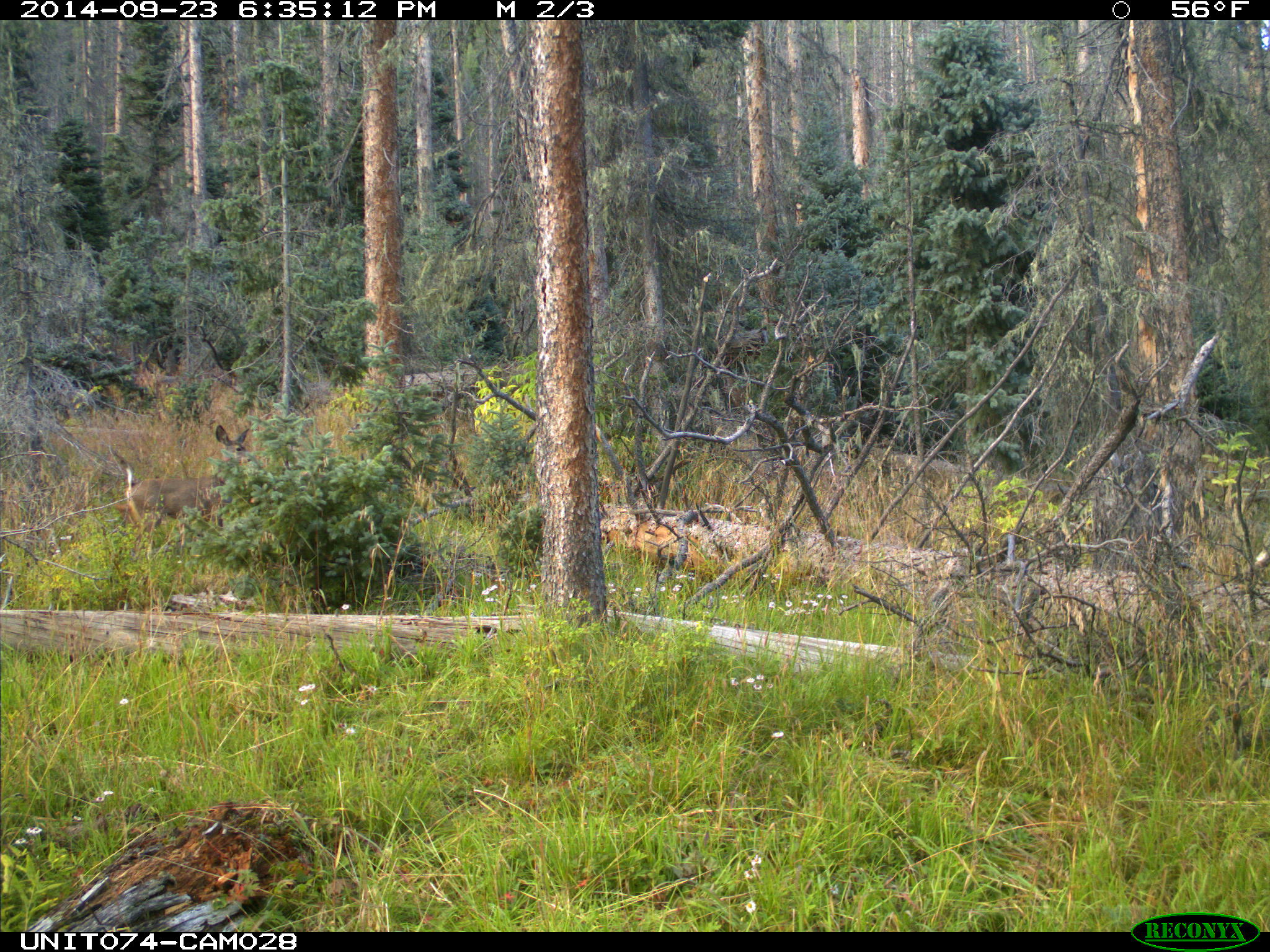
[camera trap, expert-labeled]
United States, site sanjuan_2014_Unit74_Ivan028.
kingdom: Animalia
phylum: Chordata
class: Mammalia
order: Artiodactyla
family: Cervidae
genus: Odocoileus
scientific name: Odocoileus hemionus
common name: mule deer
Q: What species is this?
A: Odocoileus hemionus (mule deer).